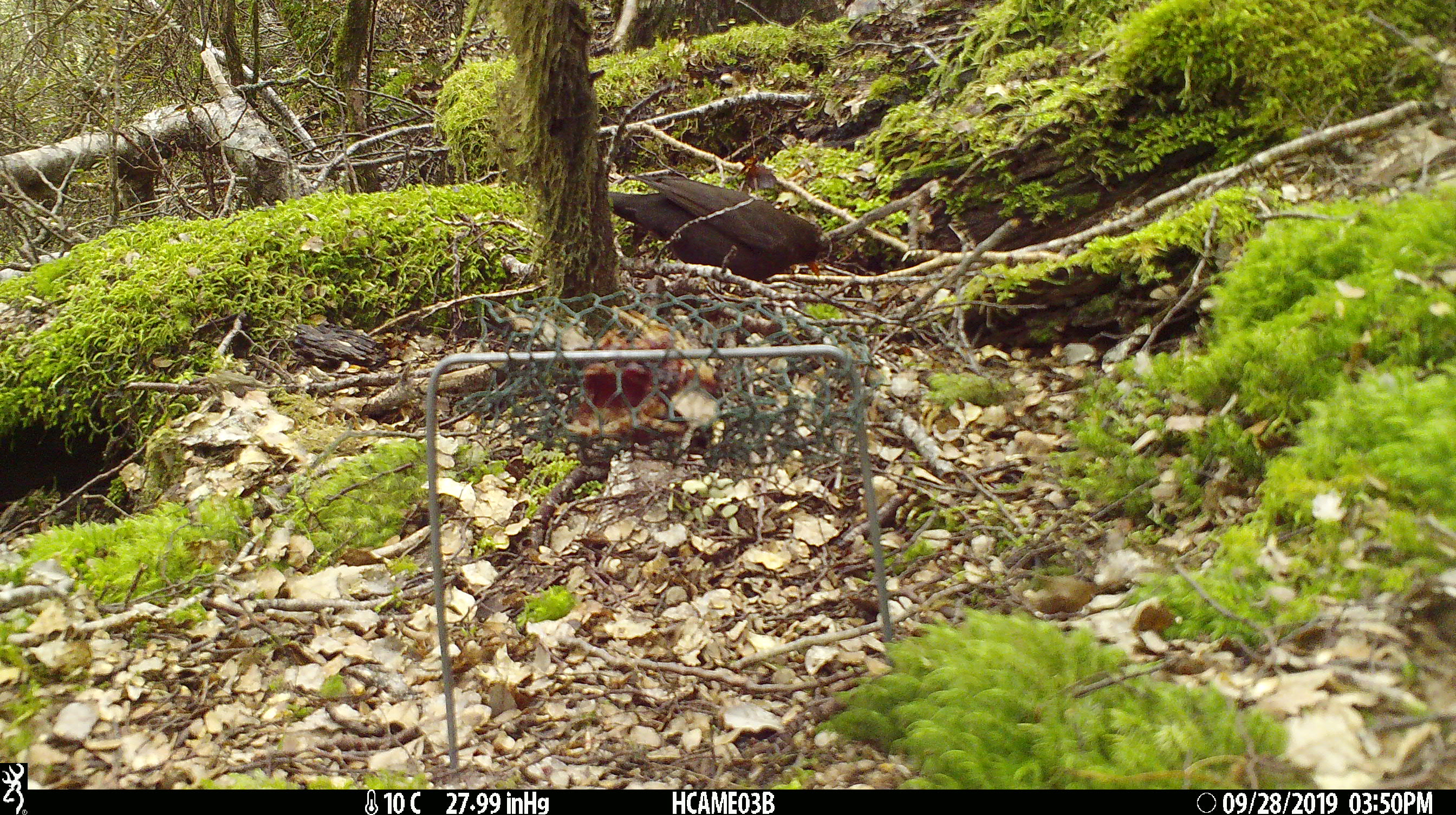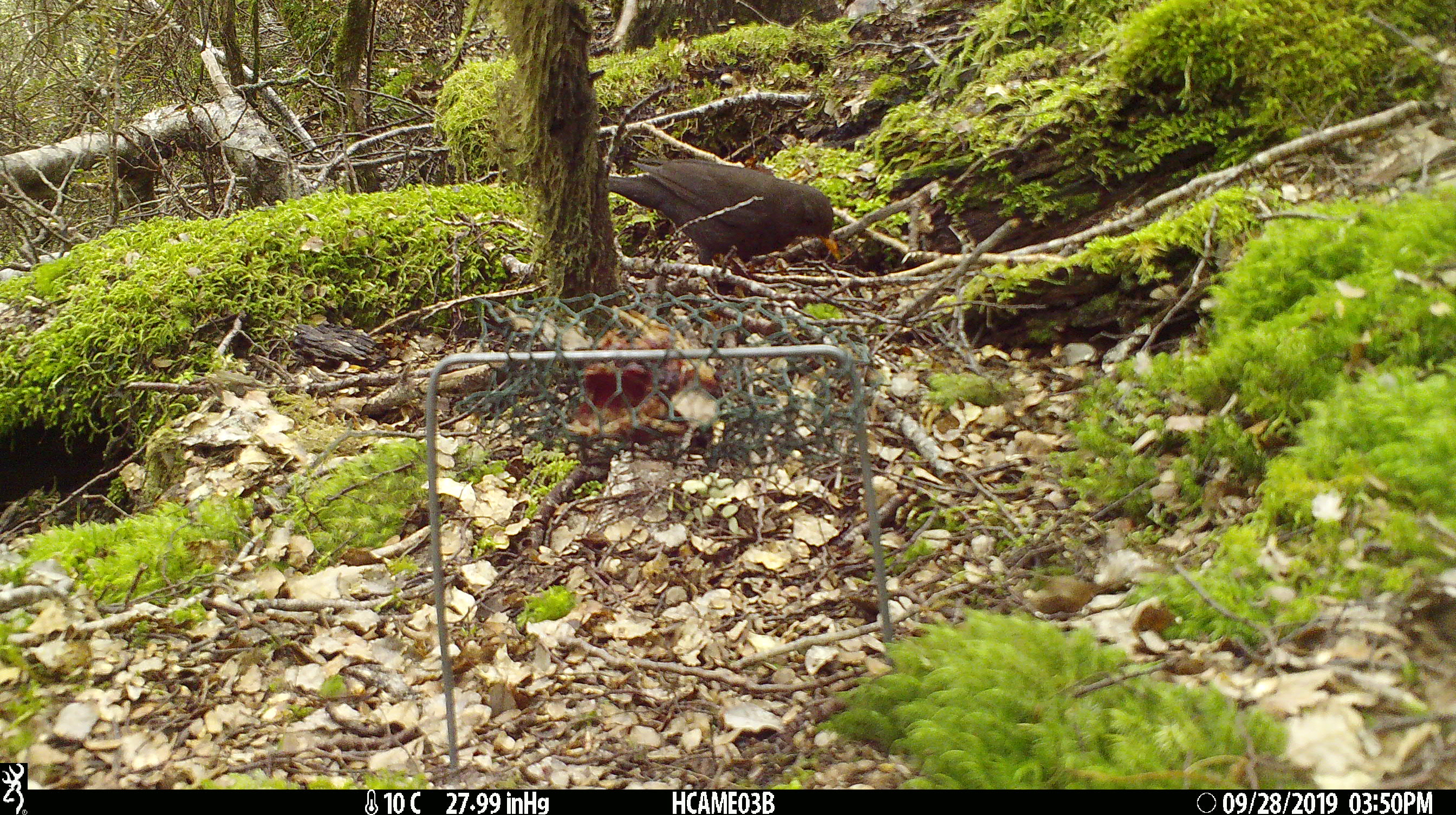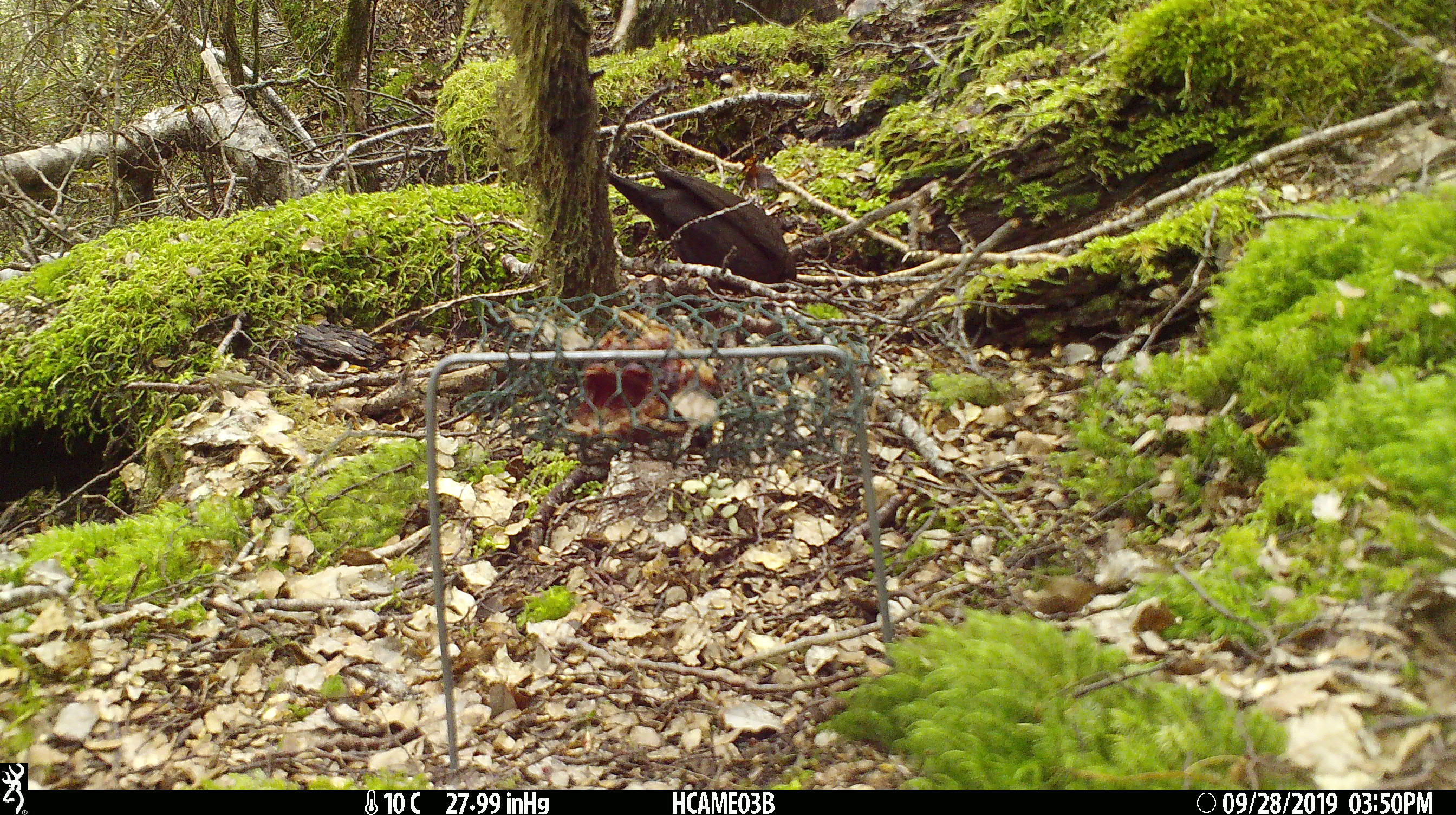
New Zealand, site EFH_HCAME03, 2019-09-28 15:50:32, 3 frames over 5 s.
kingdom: Animalia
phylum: Chordata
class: Aves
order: Passeriformes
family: Turdidae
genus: Turdus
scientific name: Turdus merula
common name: eurasian blackbird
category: blackbird